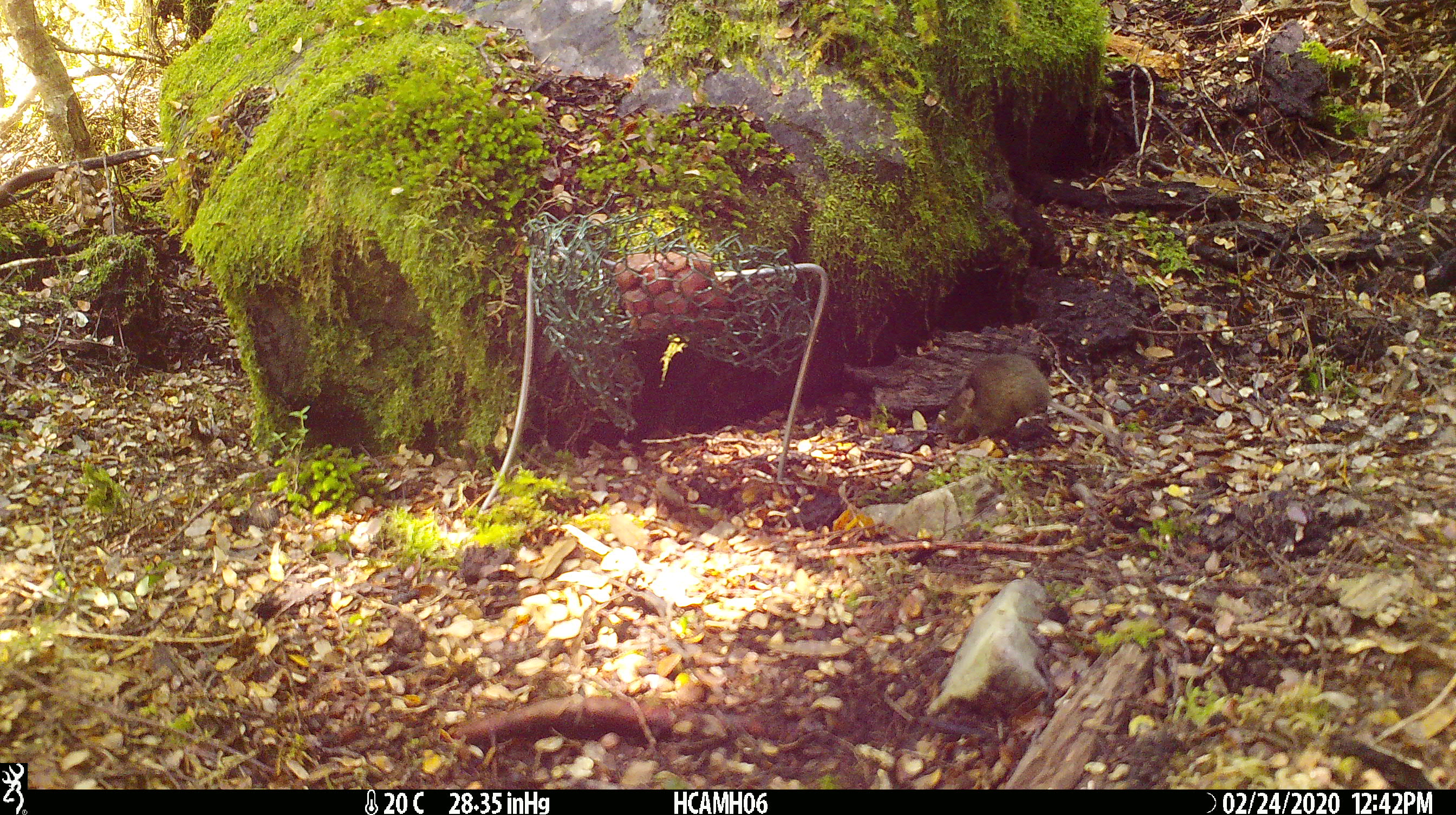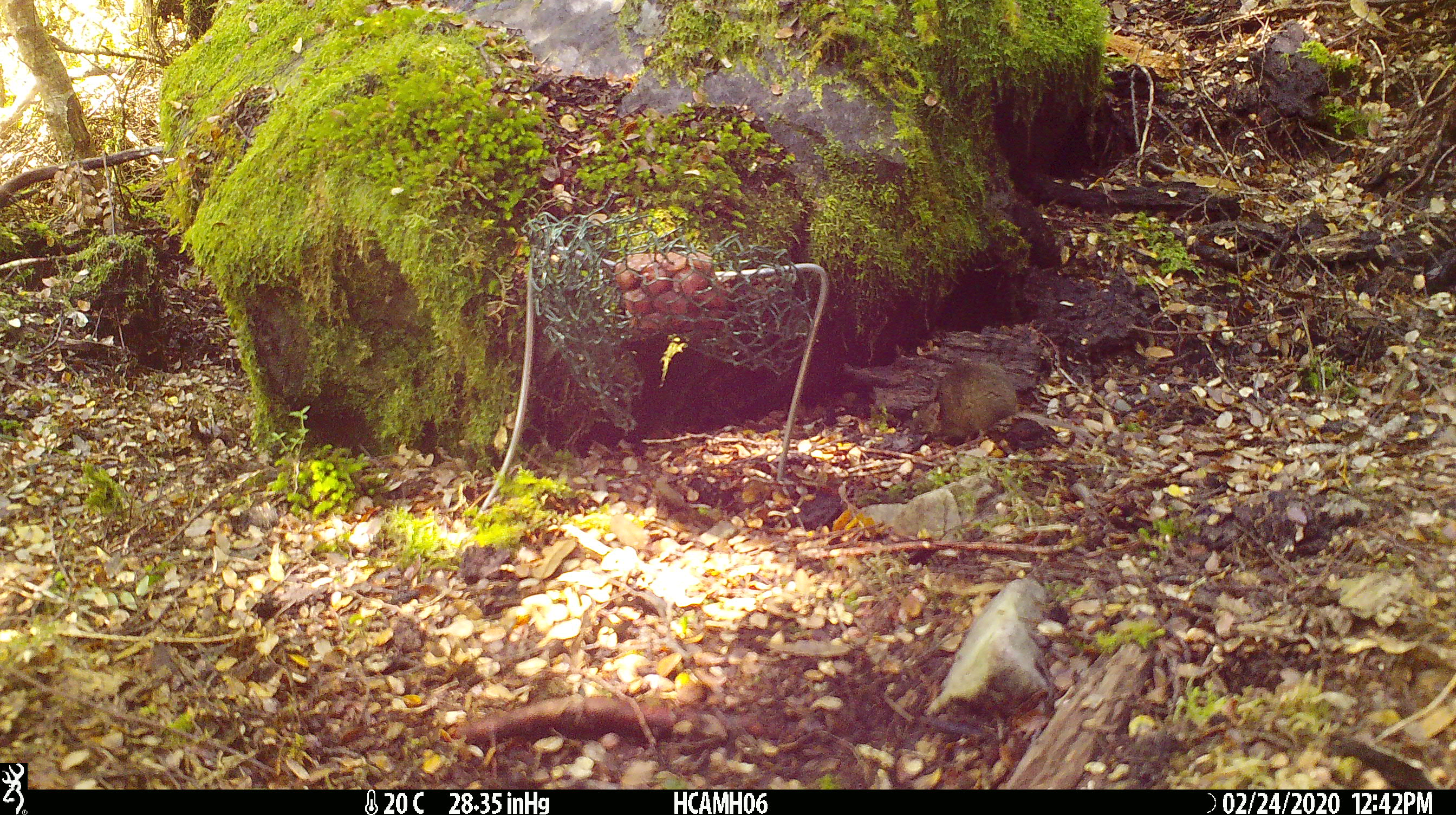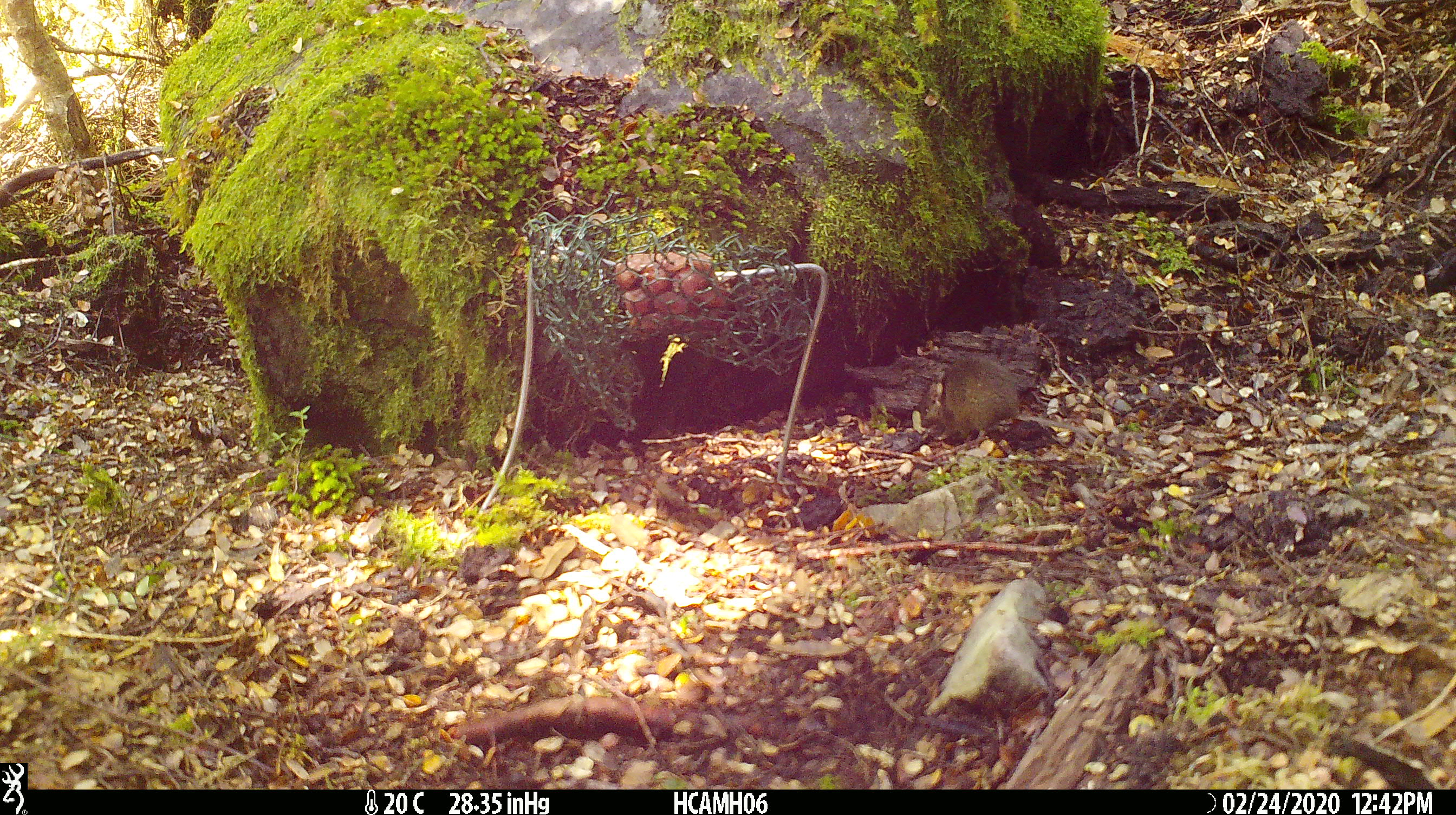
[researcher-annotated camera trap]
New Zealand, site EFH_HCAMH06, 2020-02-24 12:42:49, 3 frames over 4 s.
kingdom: Animalia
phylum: Chordata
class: Mammalia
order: Rodentia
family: Muridae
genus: Mus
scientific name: Mus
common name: mouse